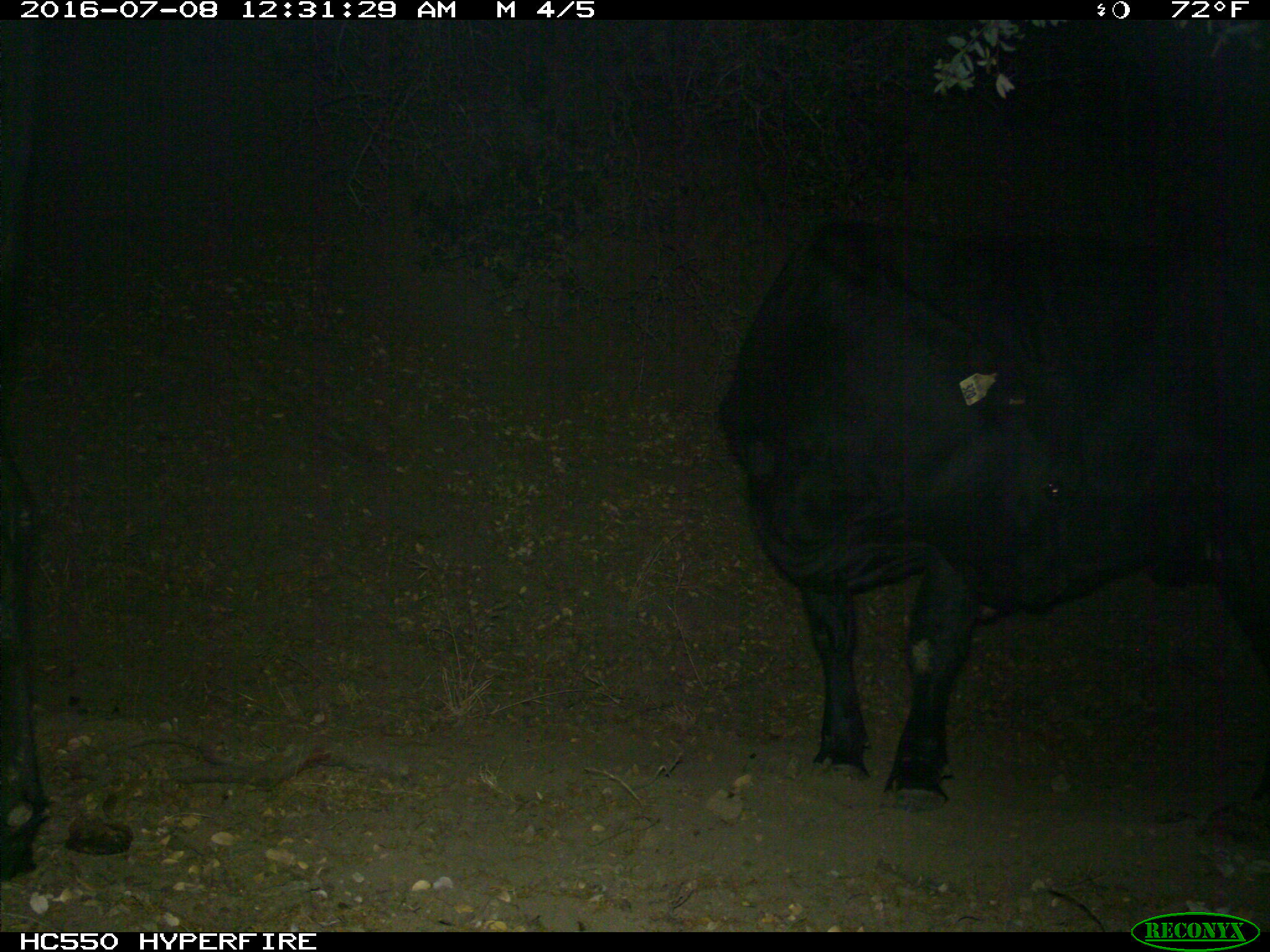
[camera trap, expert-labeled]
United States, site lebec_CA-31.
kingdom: Animalia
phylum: Chordata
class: Mammalia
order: Artiodactyla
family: Bovidae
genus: Bos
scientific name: Bos taurus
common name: domestic cow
Bos taurus (domestic cow).